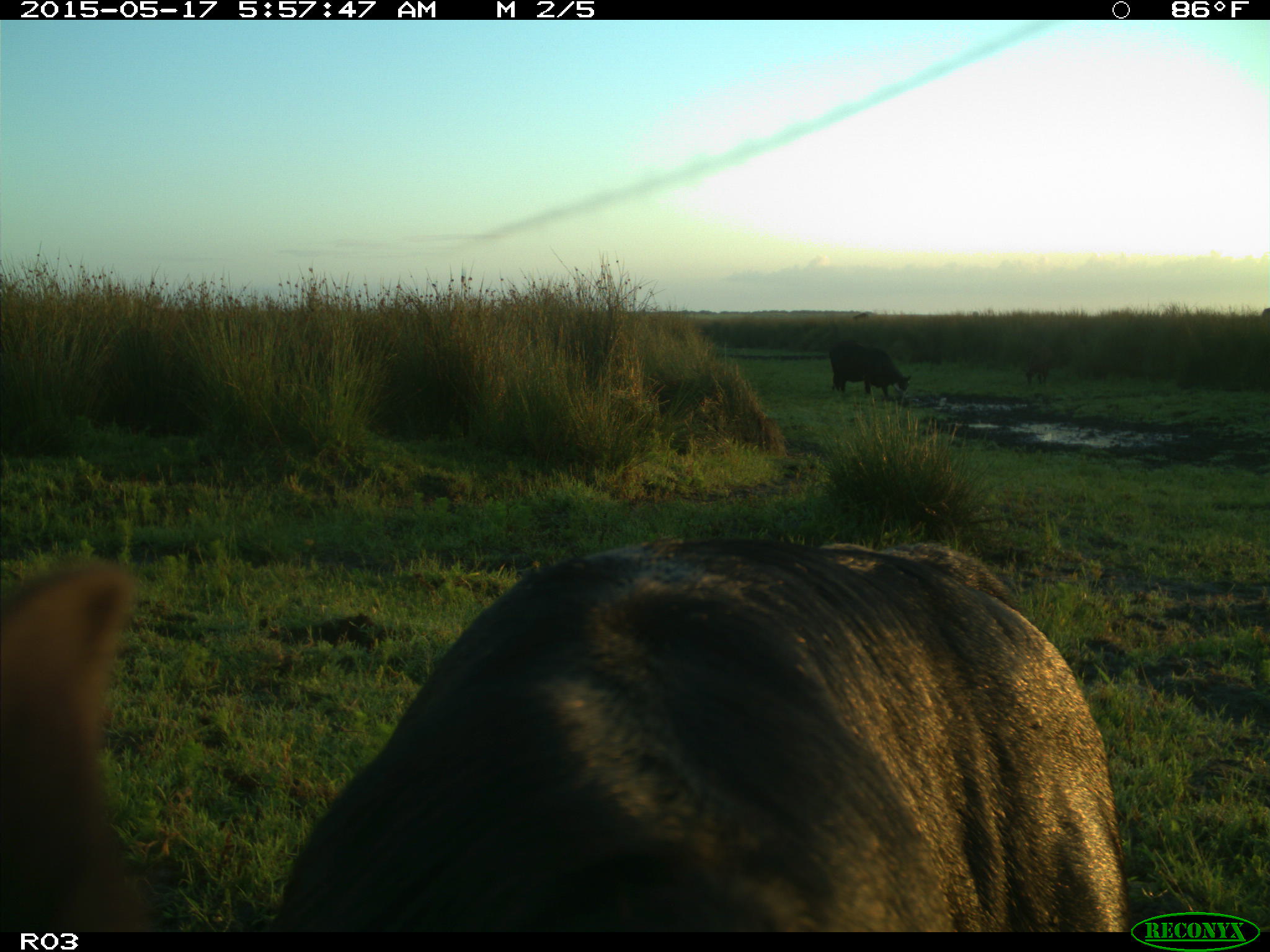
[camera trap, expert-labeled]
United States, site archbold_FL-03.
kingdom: Animalia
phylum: Chordata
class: Mammalia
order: Artiodactyla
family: Bovidae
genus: Bos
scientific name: Bos taurus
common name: domestic cow